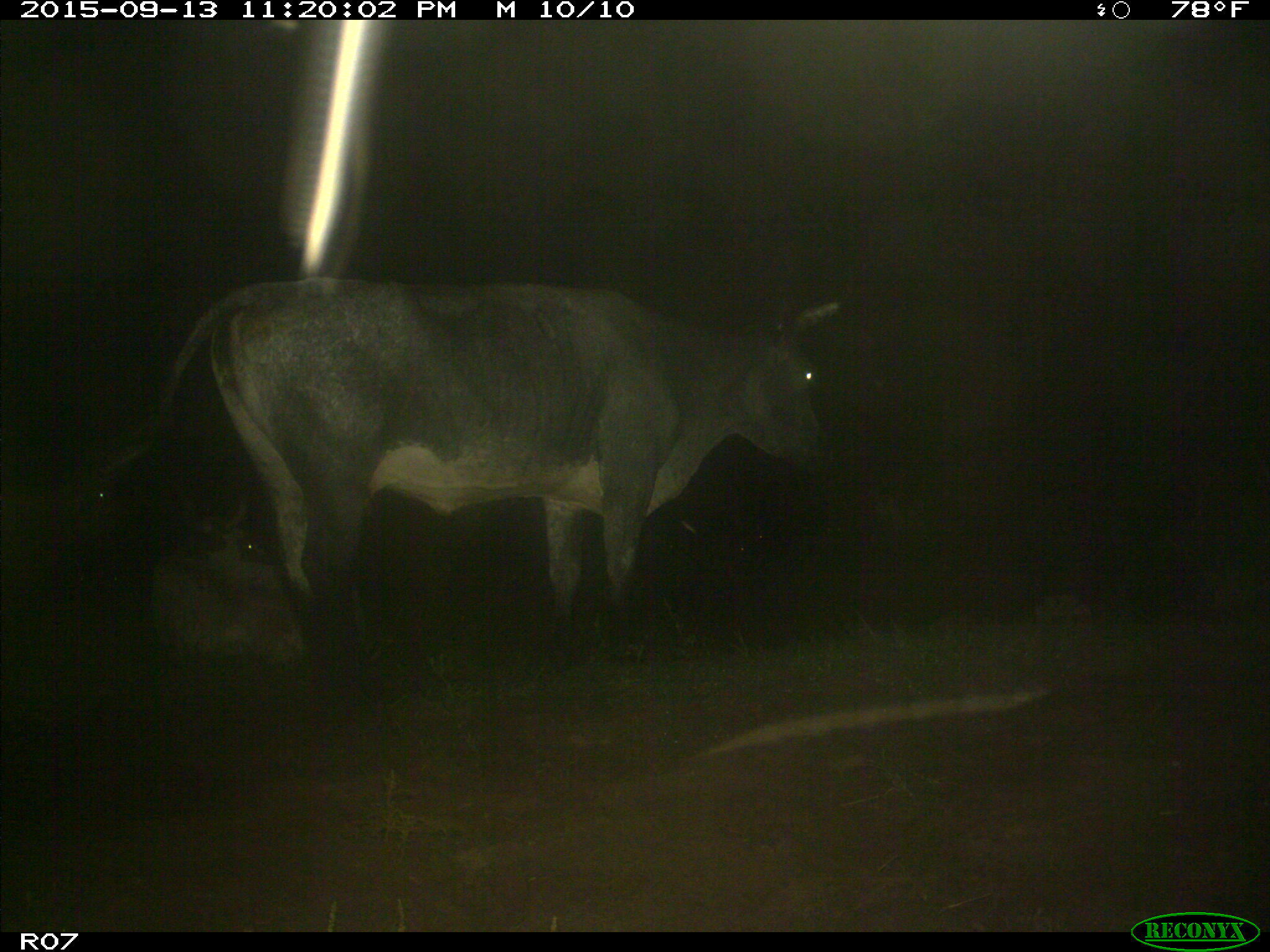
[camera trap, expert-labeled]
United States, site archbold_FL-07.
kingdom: Animalia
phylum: Chordata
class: Mammalia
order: Artiodactyla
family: Bovidae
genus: Bos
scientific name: Bos taurus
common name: domestic cow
Bos taurus (domestic cow).